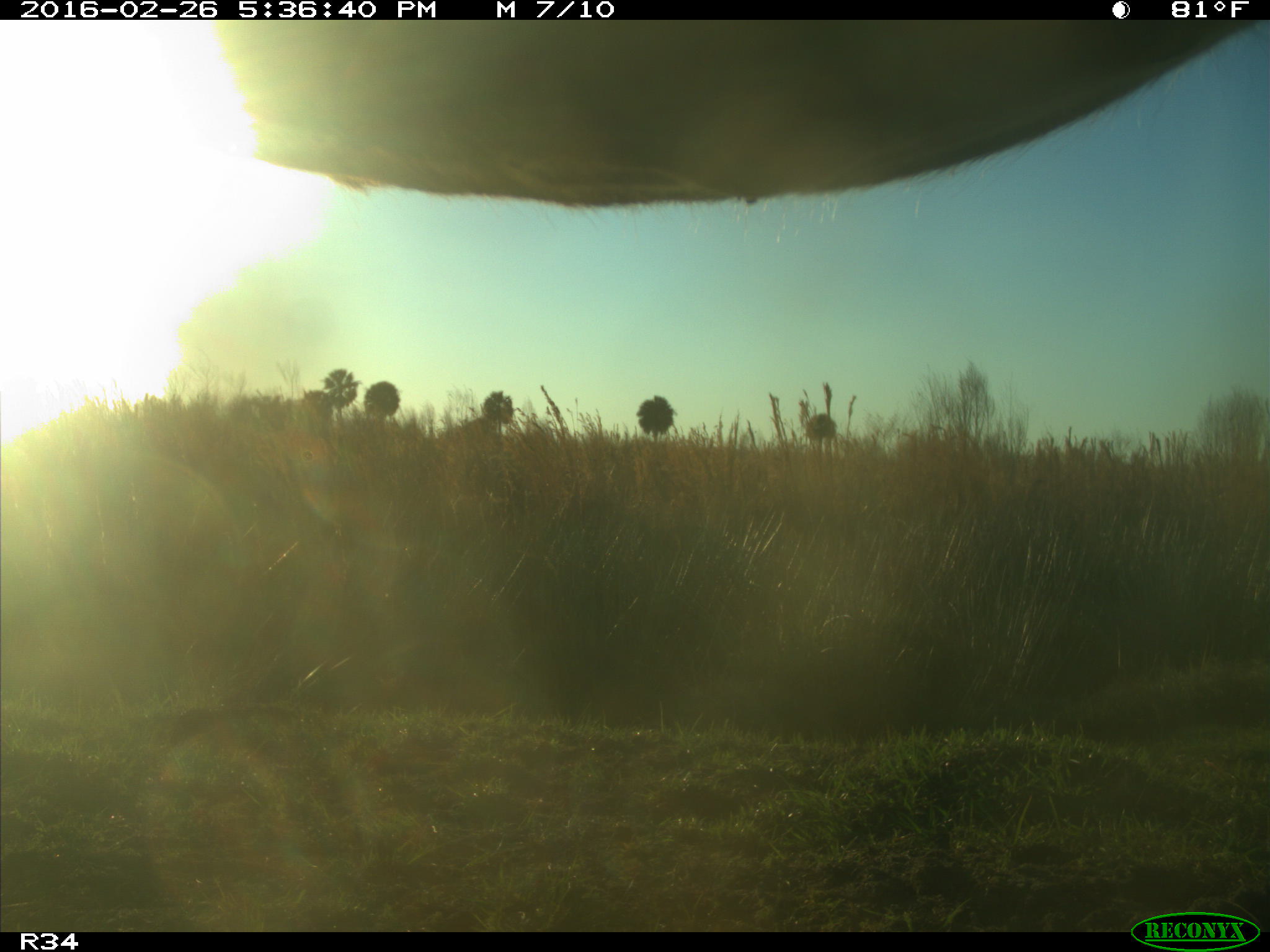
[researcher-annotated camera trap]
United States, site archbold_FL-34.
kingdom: Animalia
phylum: Chordata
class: Mammalia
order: Artiodactyla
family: Bovidae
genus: Bos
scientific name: Bos taurus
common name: domestic cow